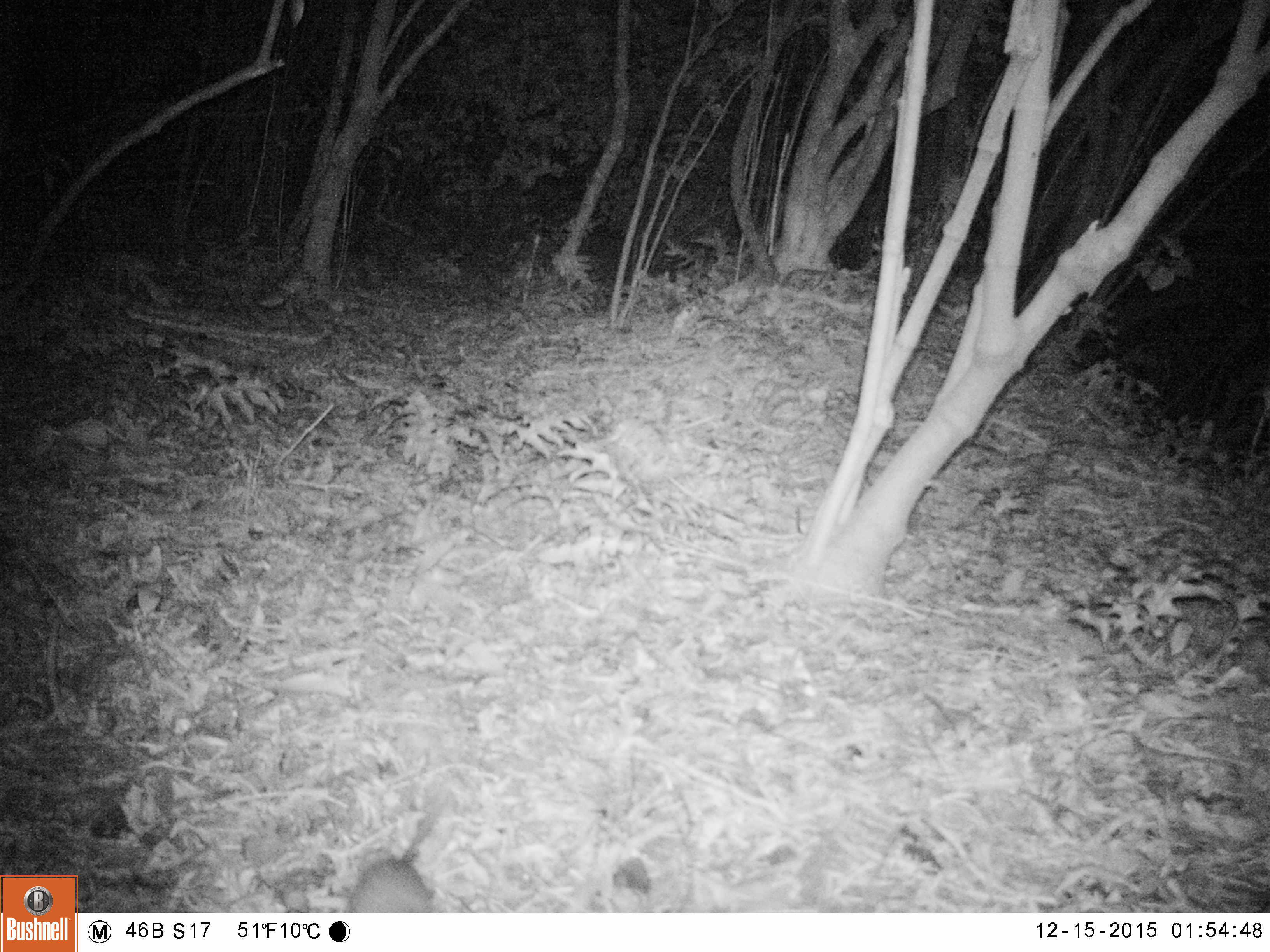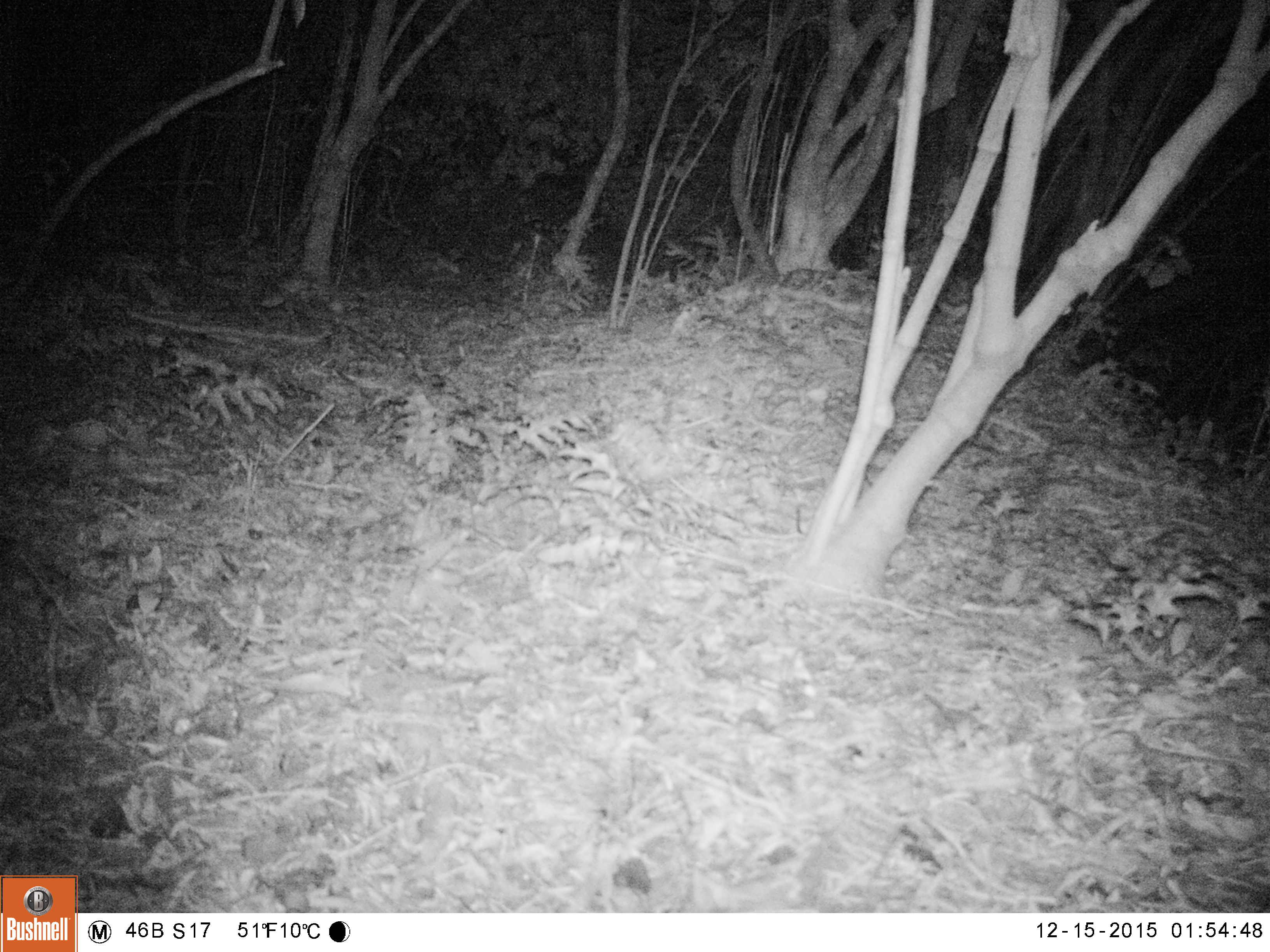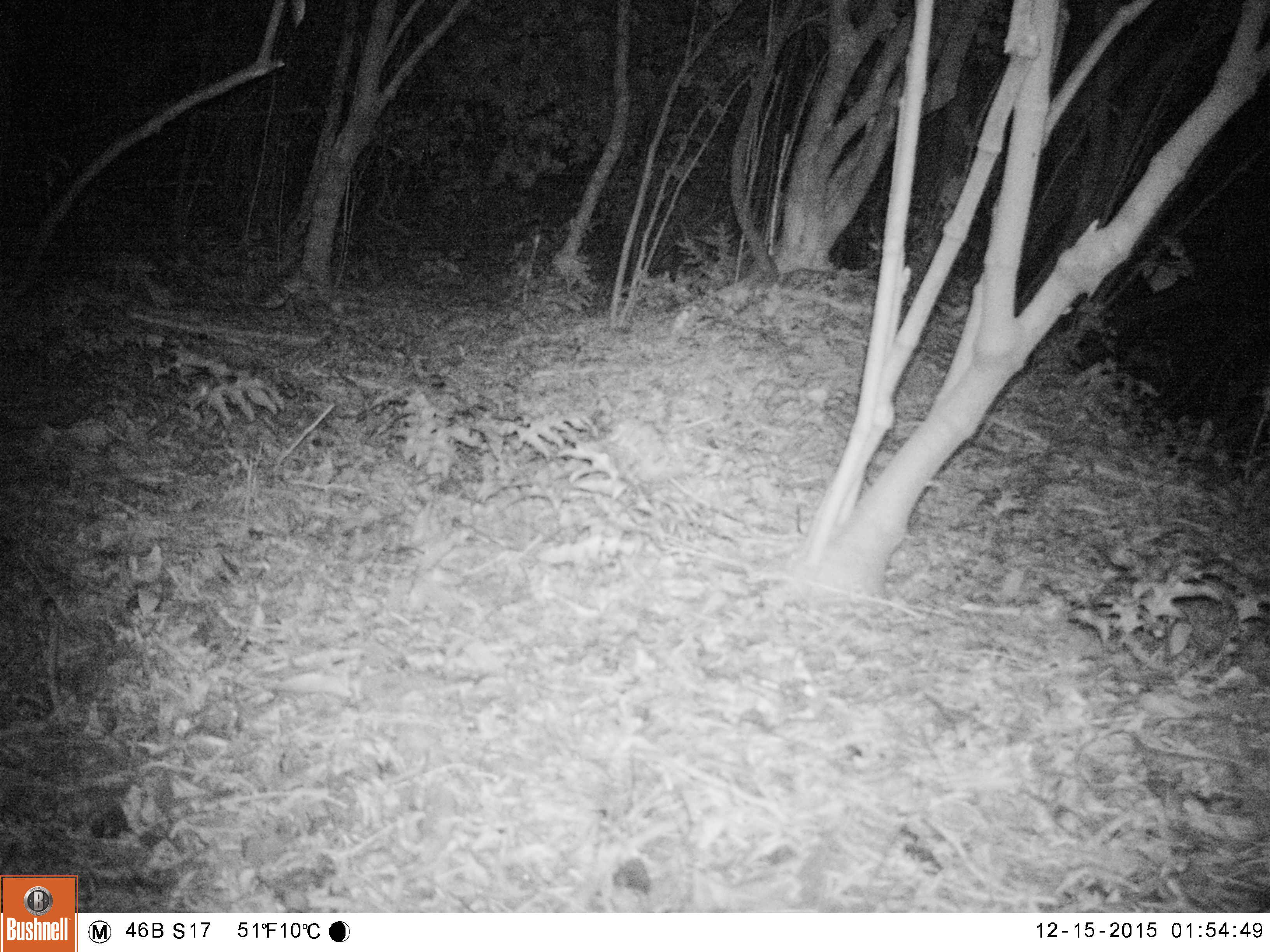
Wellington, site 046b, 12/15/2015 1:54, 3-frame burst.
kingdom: Animalia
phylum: Chordata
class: Mammalia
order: Rodentia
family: Muridae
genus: Rattus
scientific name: Rattus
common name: rat